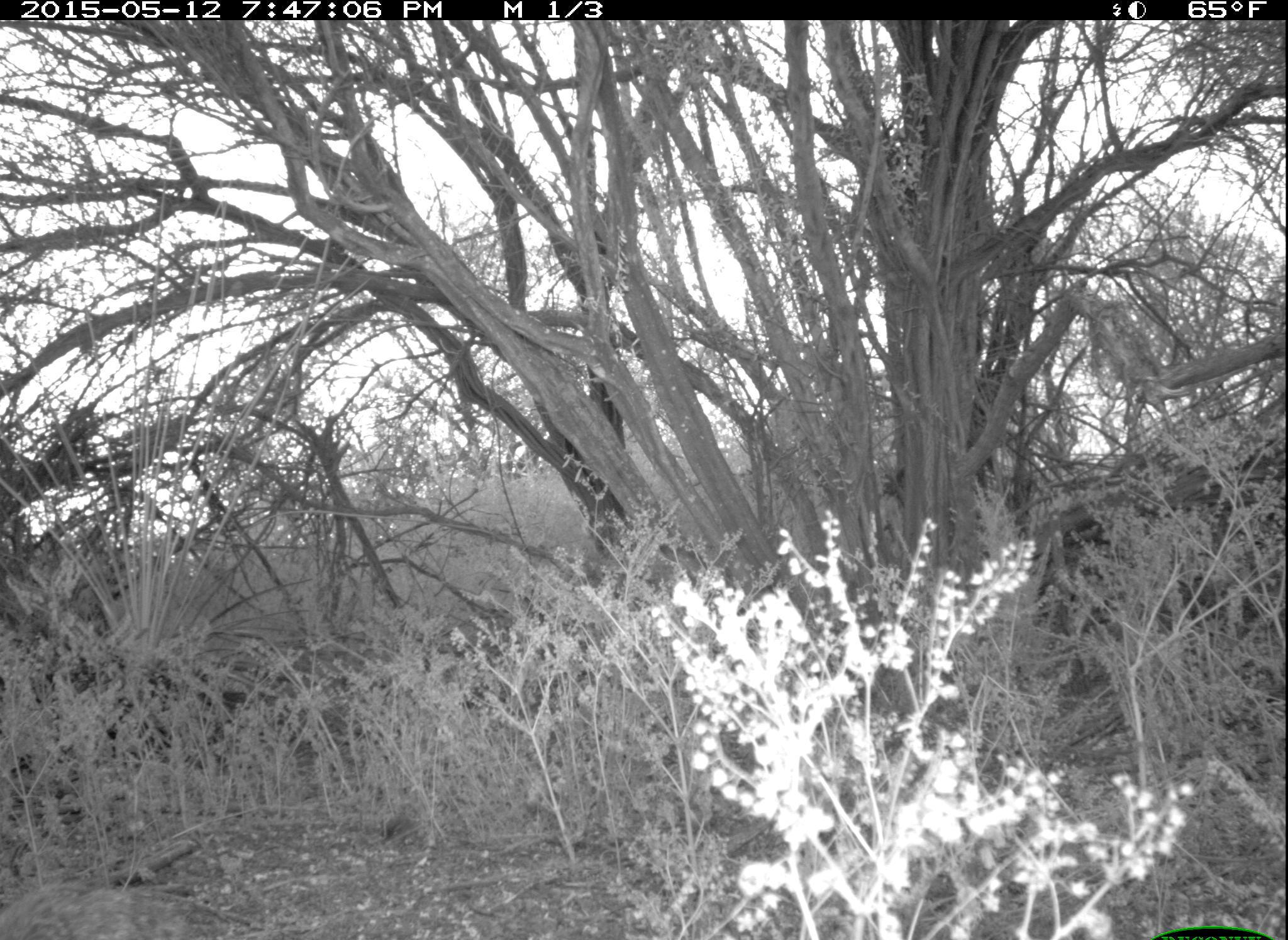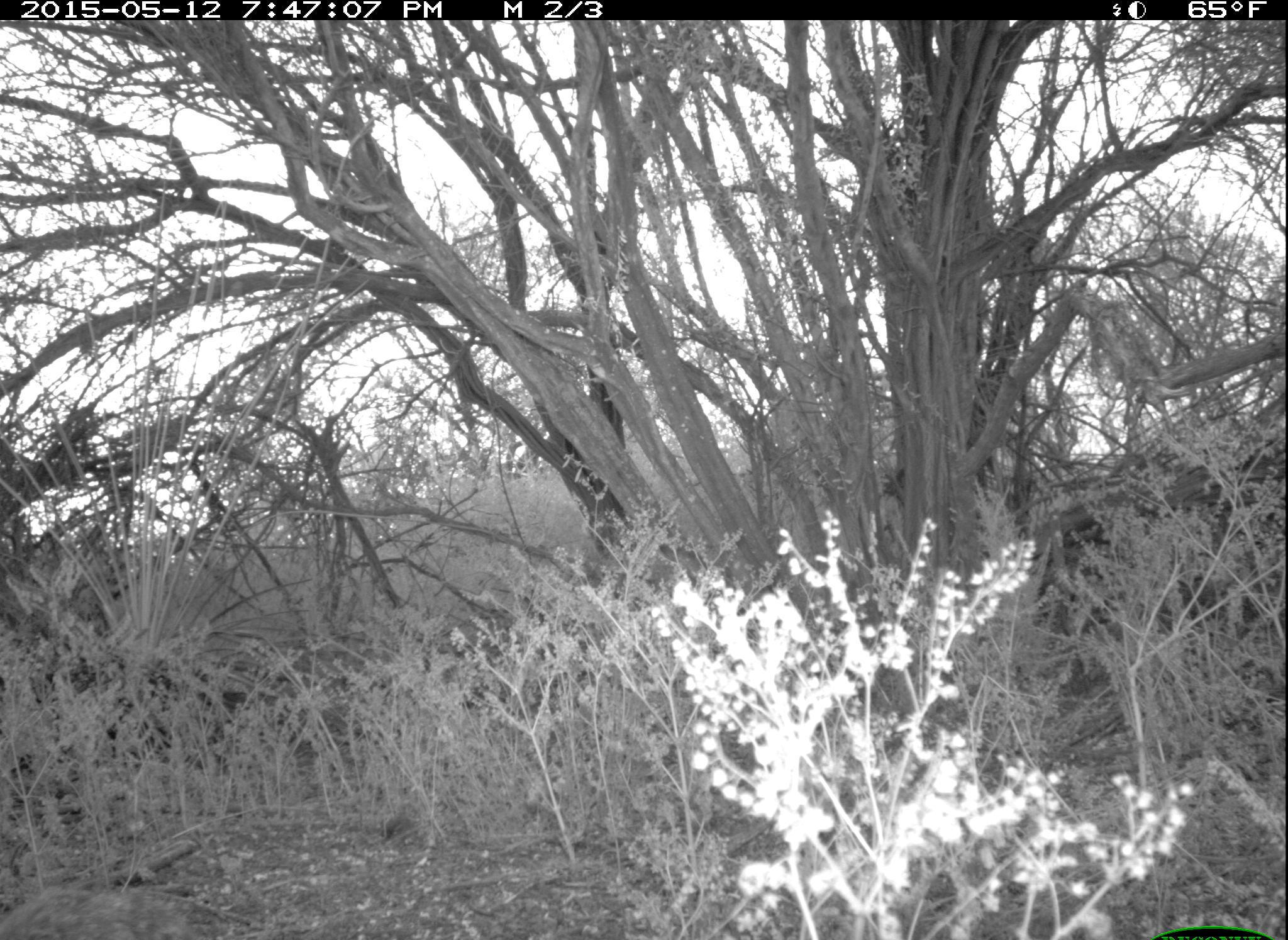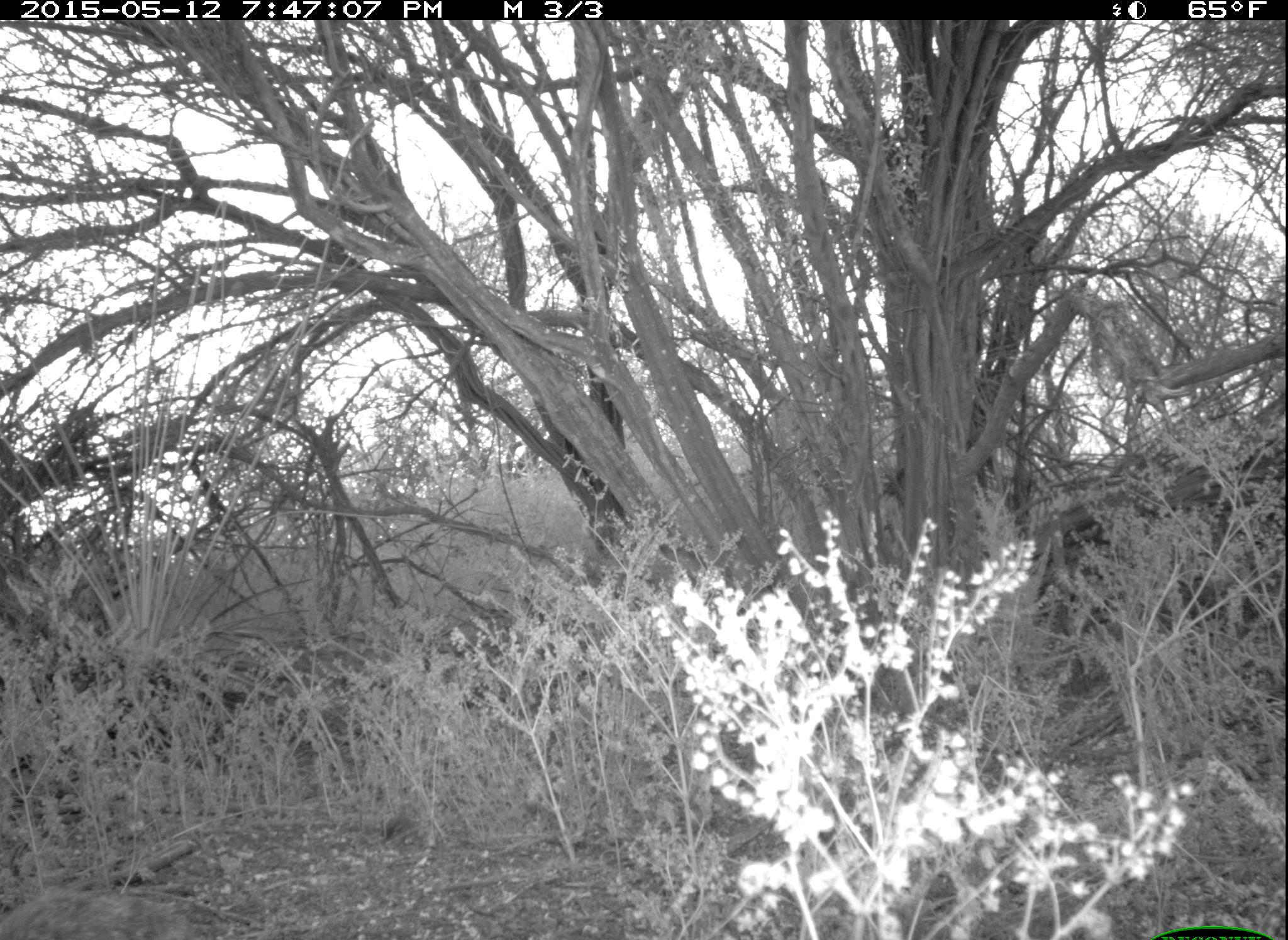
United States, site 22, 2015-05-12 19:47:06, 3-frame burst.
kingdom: Animalia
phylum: Chordata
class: Mammalia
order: Lagomorpha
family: Leporidae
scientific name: Leporidae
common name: rabbits and hares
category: rabbit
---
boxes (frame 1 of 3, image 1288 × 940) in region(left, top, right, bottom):
rabbit: region(1, 865, 250, 940)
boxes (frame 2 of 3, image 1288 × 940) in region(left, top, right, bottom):
rabbit: region(0, 876, 252, 940)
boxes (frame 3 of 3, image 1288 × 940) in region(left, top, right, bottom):
rabbit: region(0, 873, 206, 940)